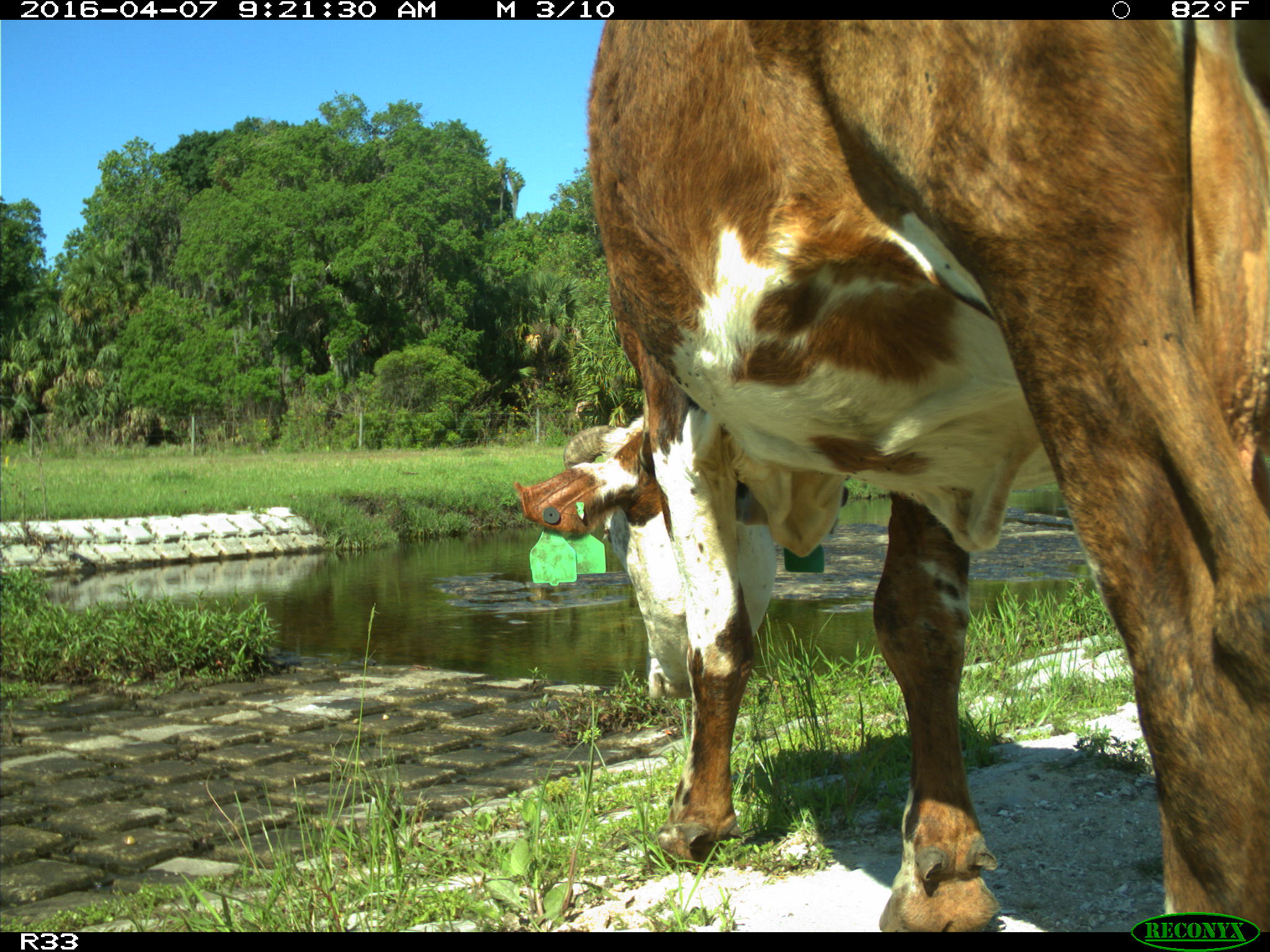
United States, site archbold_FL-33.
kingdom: Animalia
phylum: Chordata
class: Mammalia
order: Artiodactyla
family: Bovidae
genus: Bos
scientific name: Bos taurus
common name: domestic cow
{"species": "Bos taurus (domestic cow)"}